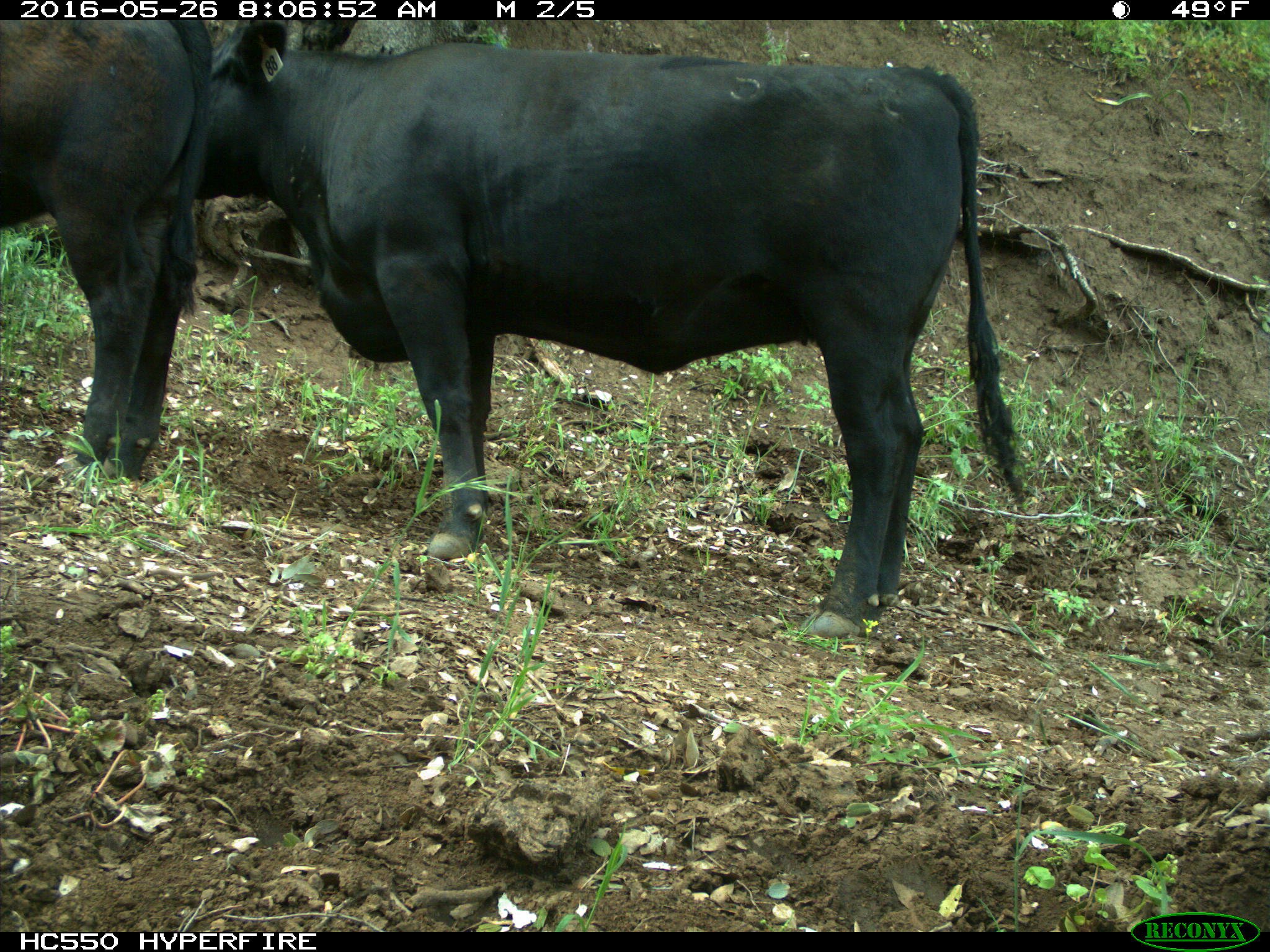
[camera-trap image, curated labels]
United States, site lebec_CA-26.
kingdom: Animalia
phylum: Chordata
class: Mammalia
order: Artiodactyla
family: Bovidae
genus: Bos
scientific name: Bos taurus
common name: domestic cow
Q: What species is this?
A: Bos taurus (domestic cow).